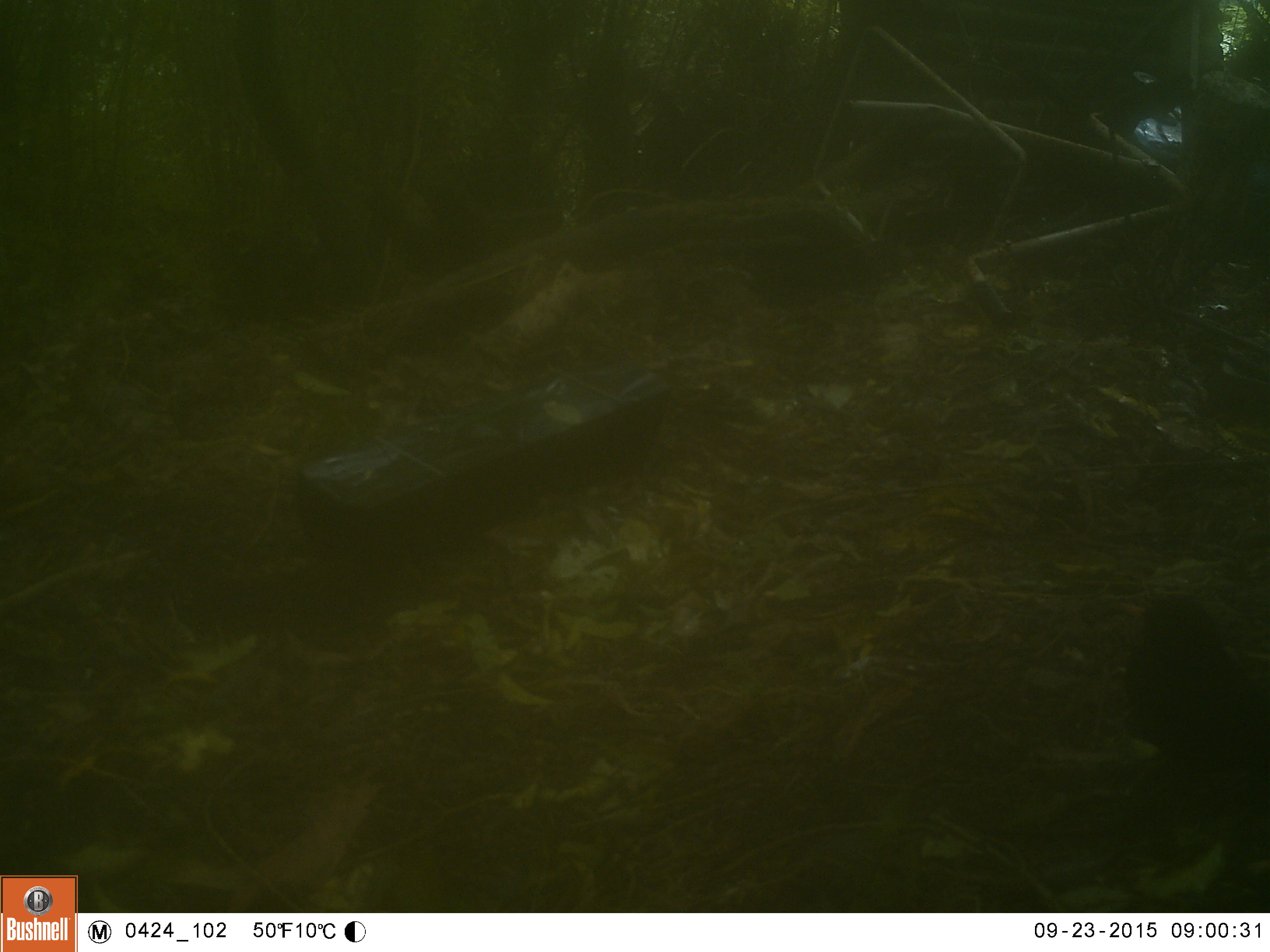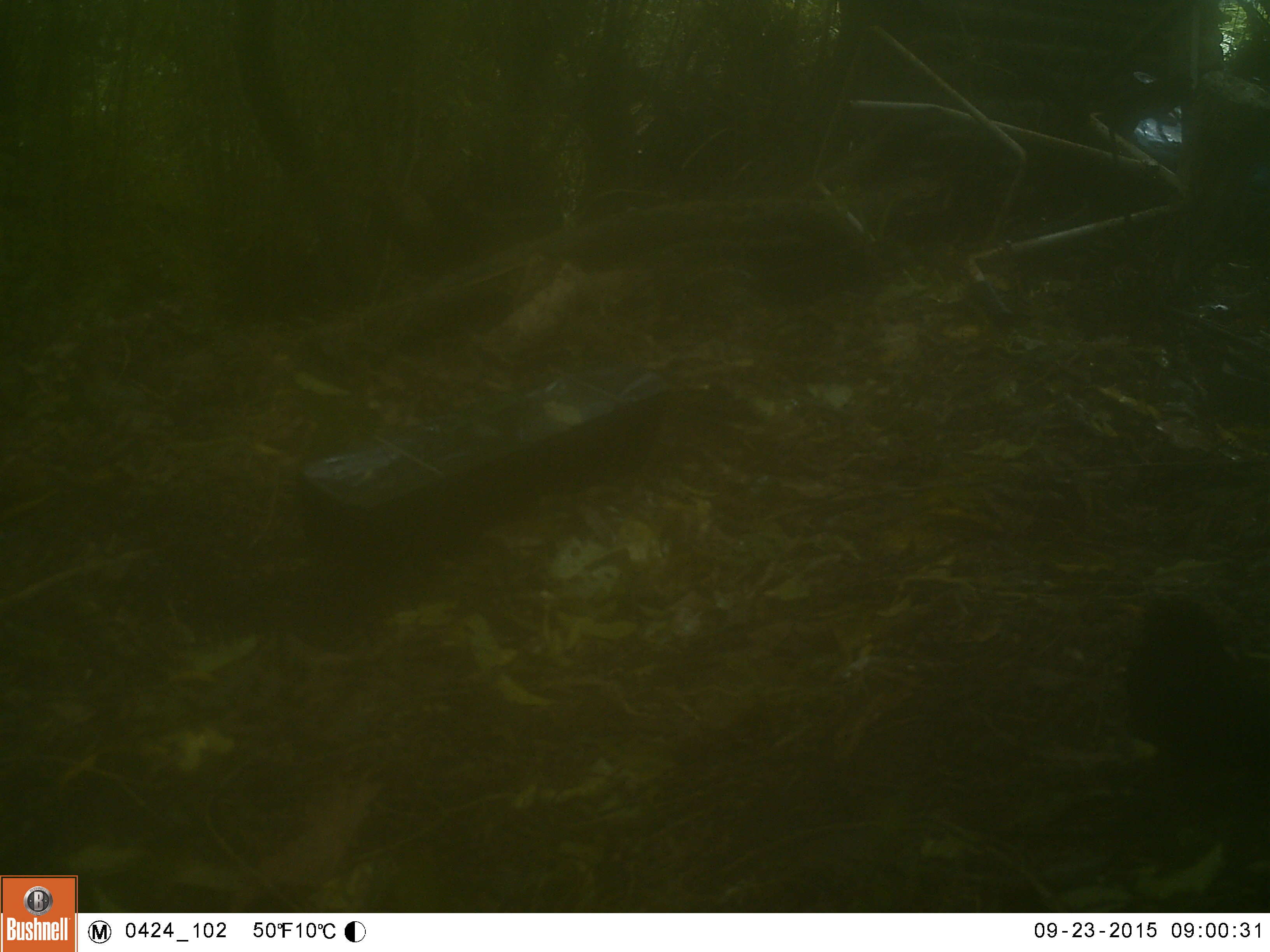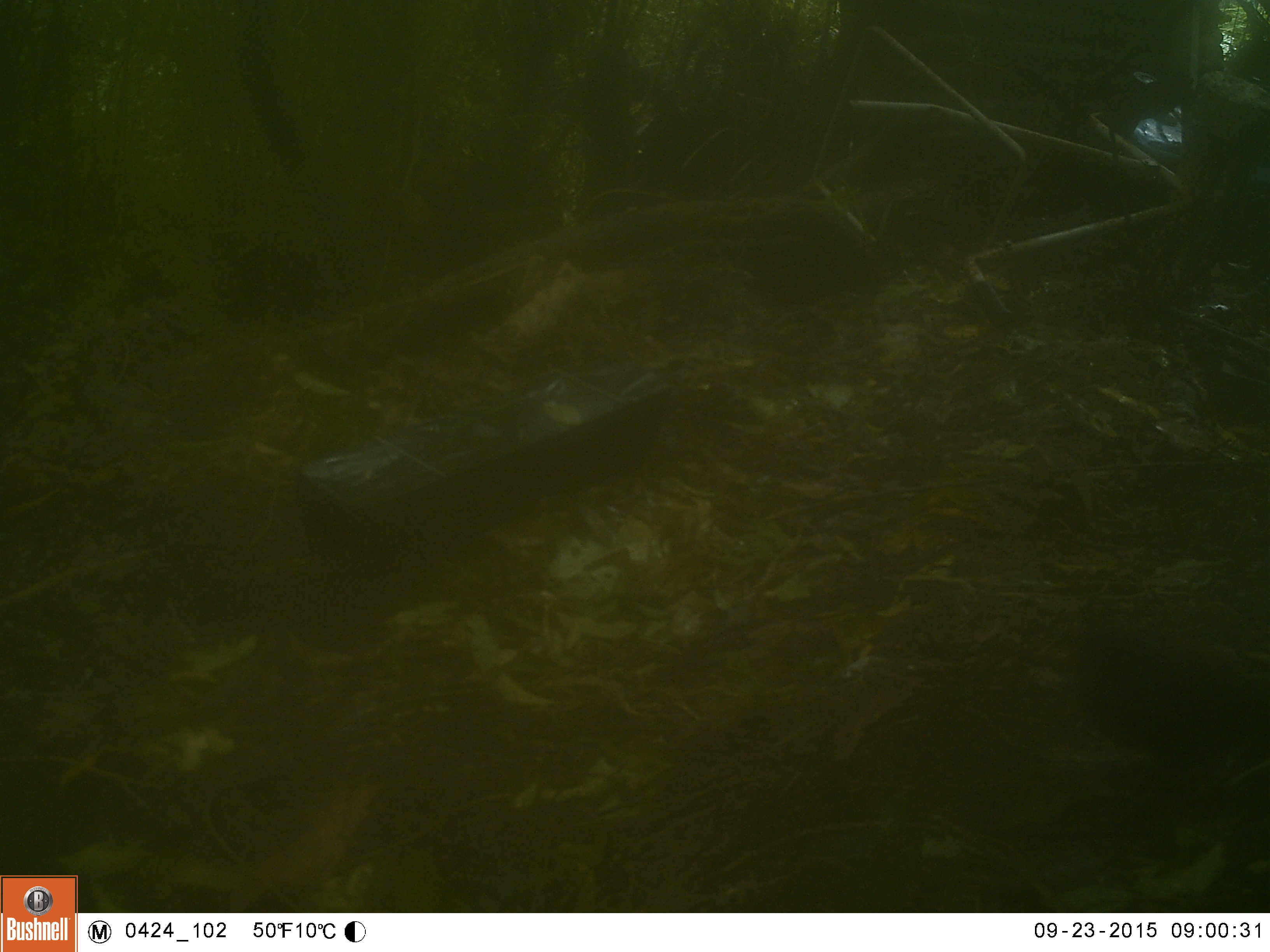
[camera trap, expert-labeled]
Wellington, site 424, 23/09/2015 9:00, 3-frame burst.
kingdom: Animalia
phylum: Chordata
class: Aves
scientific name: Aves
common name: bird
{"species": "bird (Aves)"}